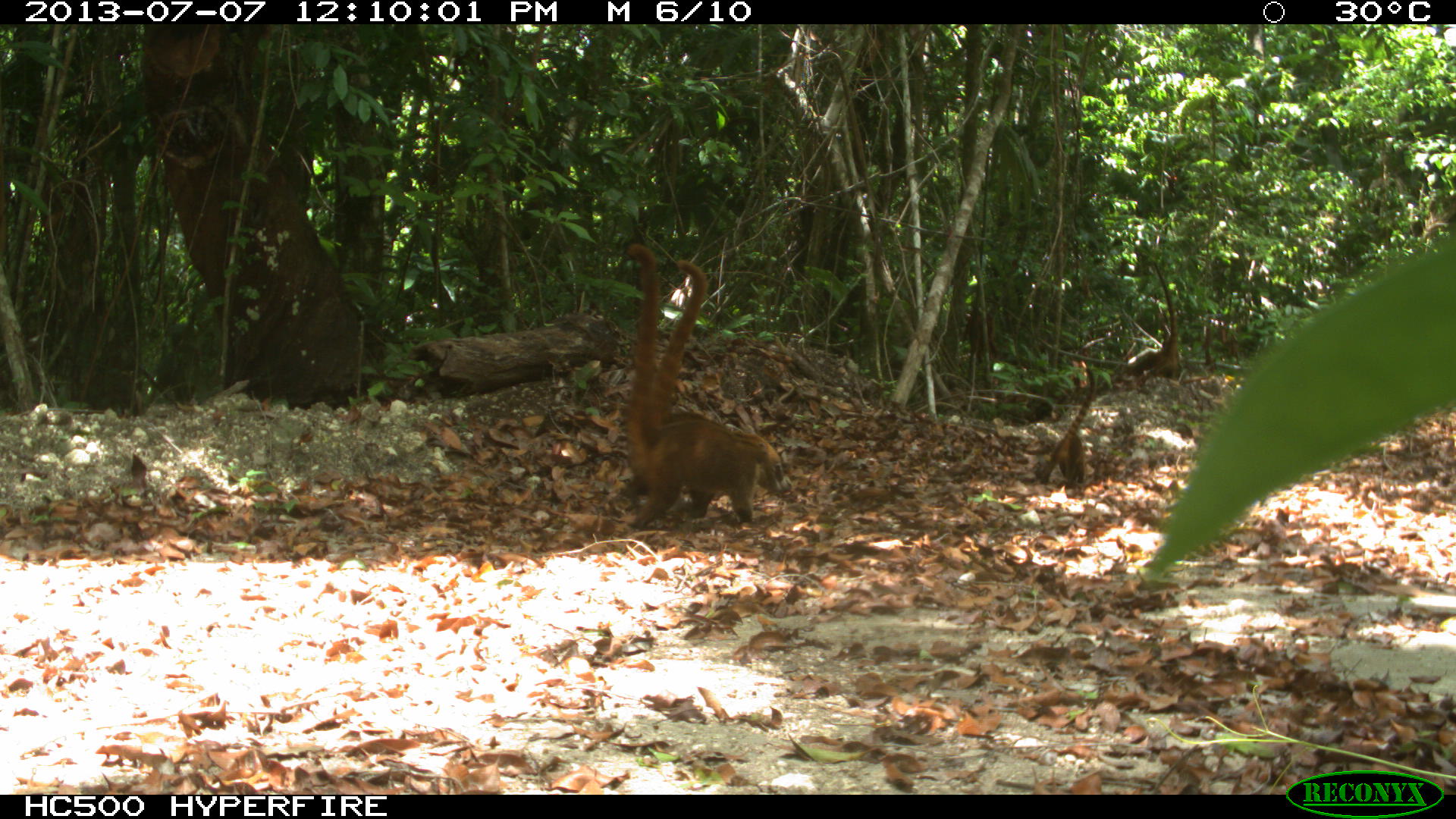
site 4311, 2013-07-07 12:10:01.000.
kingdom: Animalia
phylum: Chordata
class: Mammalia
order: Carnivora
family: Procyonidae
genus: Nasua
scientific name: Nasua narica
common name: white-nosed coati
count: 6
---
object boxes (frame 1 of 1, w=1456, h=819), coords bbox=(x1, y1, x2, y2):
nasua narica: bbox=(620, 240, 767, 531); bbox=(662, 258, 796, 515)